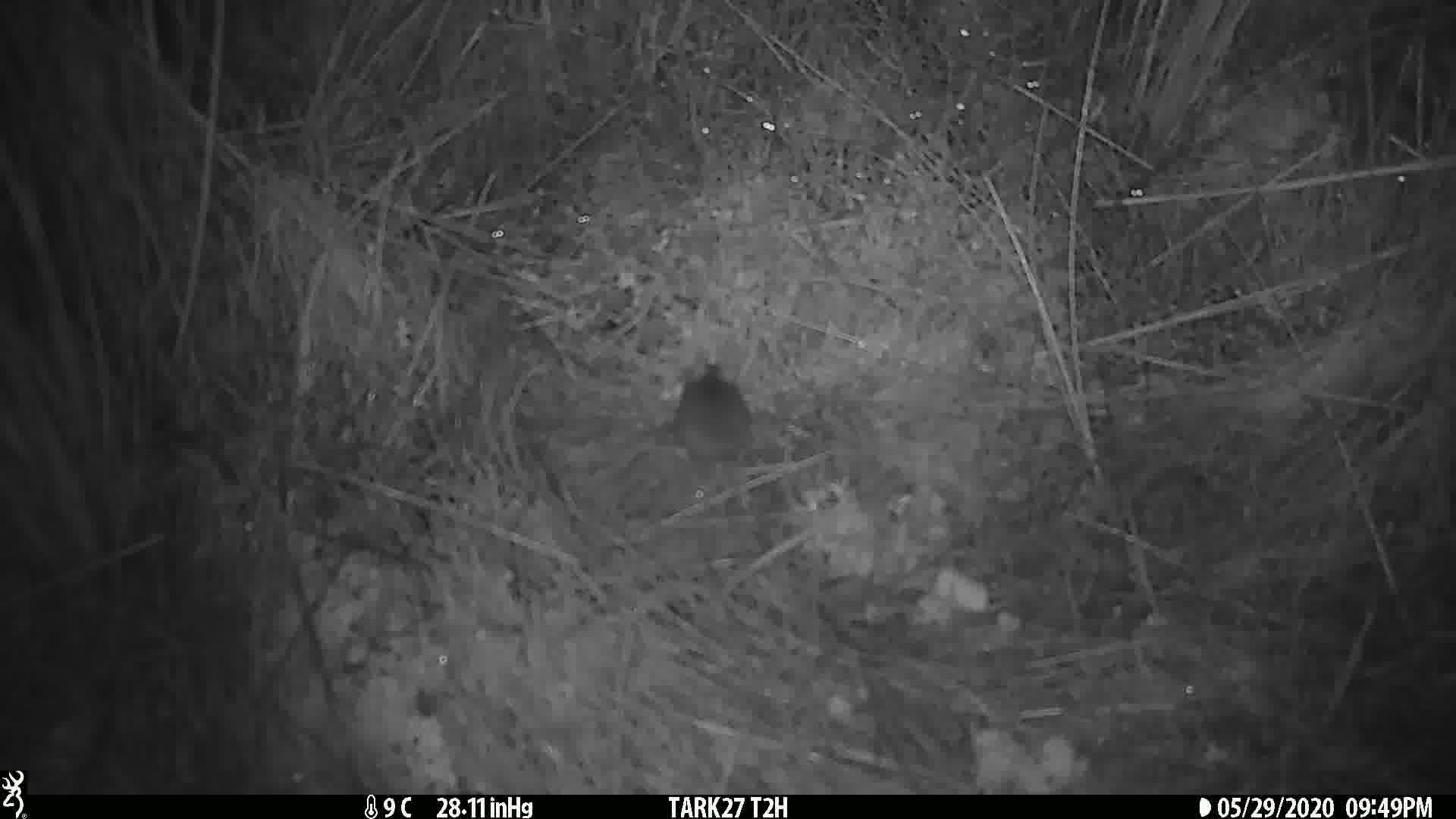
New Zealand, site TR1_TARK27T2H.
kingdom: Animalia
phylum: Chordata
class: Mammalia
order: Rodentia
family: Muridae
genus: Mus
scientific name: Mus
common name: mouse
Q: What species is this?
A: Mouse (Mus).